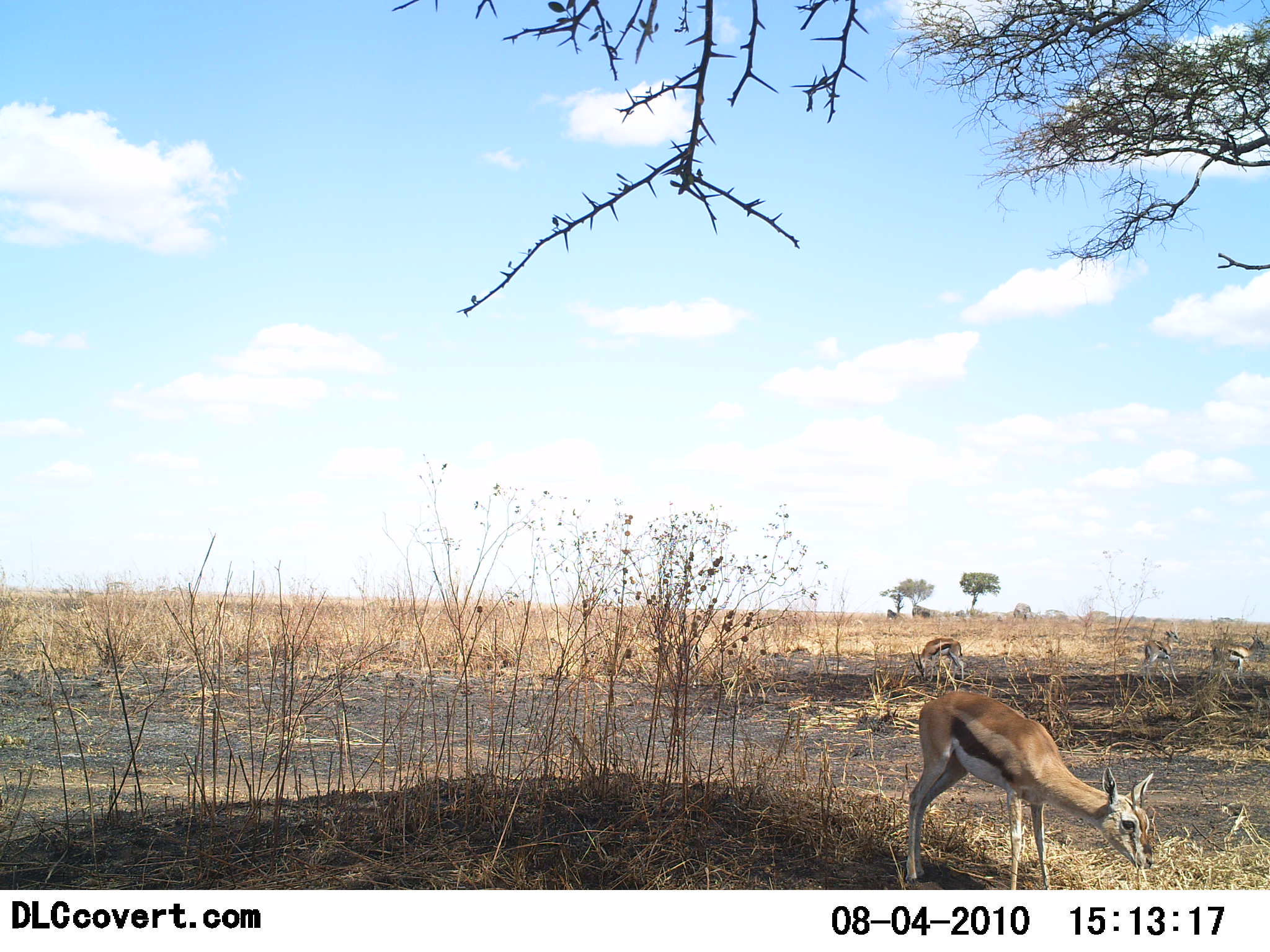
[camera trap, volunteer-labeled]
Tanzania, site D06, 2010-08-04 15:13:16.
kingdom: Animalia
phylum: Chordata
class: Mammalia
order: Artiodactyla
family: Bovidae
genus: Eudorcas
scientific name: Eudorcas thomsonii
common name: thomson's gazelle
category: gazellethomsons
Gazellethomsons (thomson's gazelle) (Eudorcas thomsonii), count 4. Behavior (volunteer vote fractions): standing 7%, resting 0%, moving 0%, interacting 0%. Young present (vote fraction): 7%. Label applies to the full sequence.